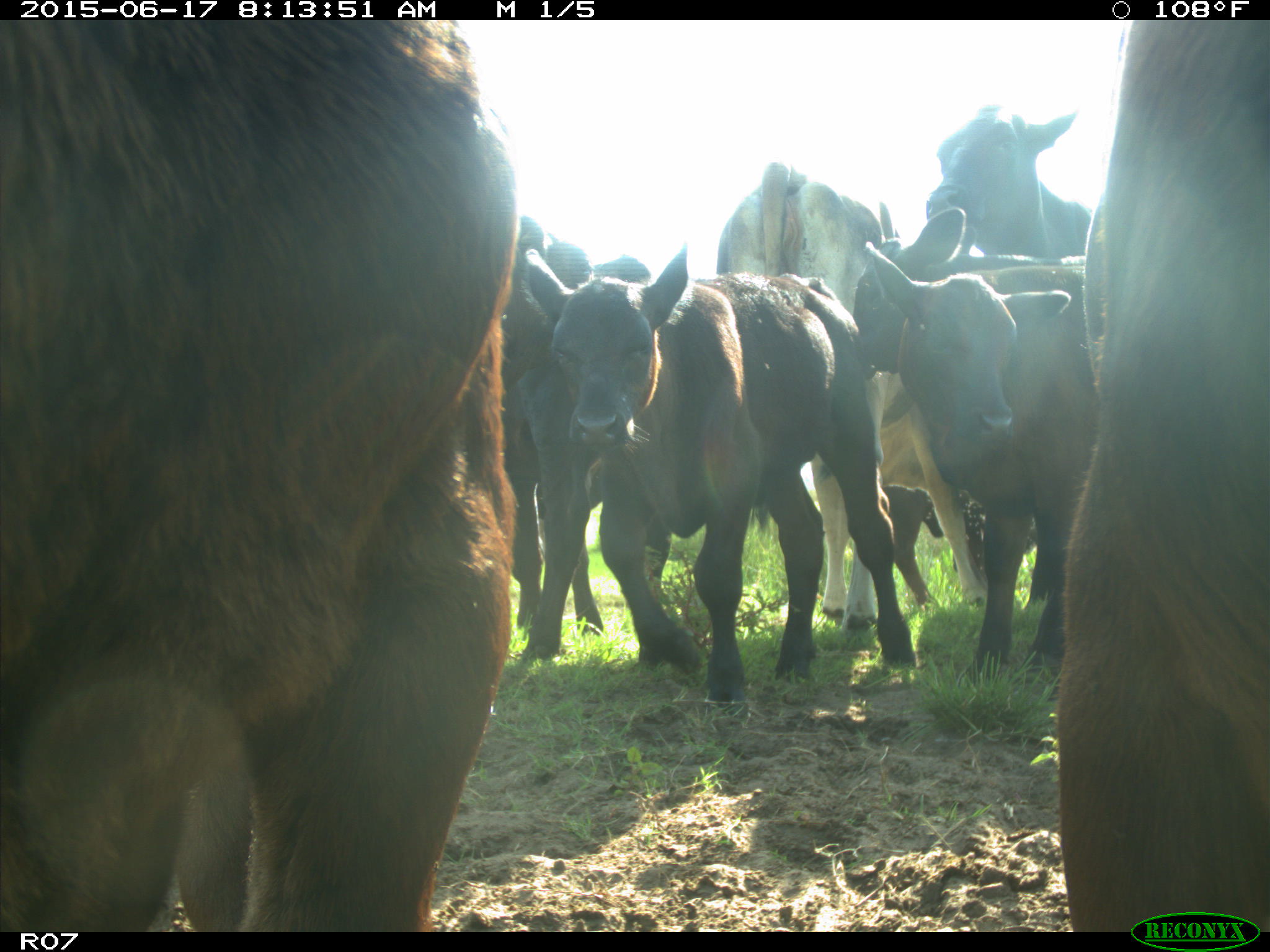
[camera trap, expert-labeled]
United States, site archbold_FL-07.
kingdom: Animalia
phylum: Chordata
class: Mammalia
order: Artiodactyla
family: Bovidae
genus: Bos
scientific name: Bos taurus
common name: domestic cow